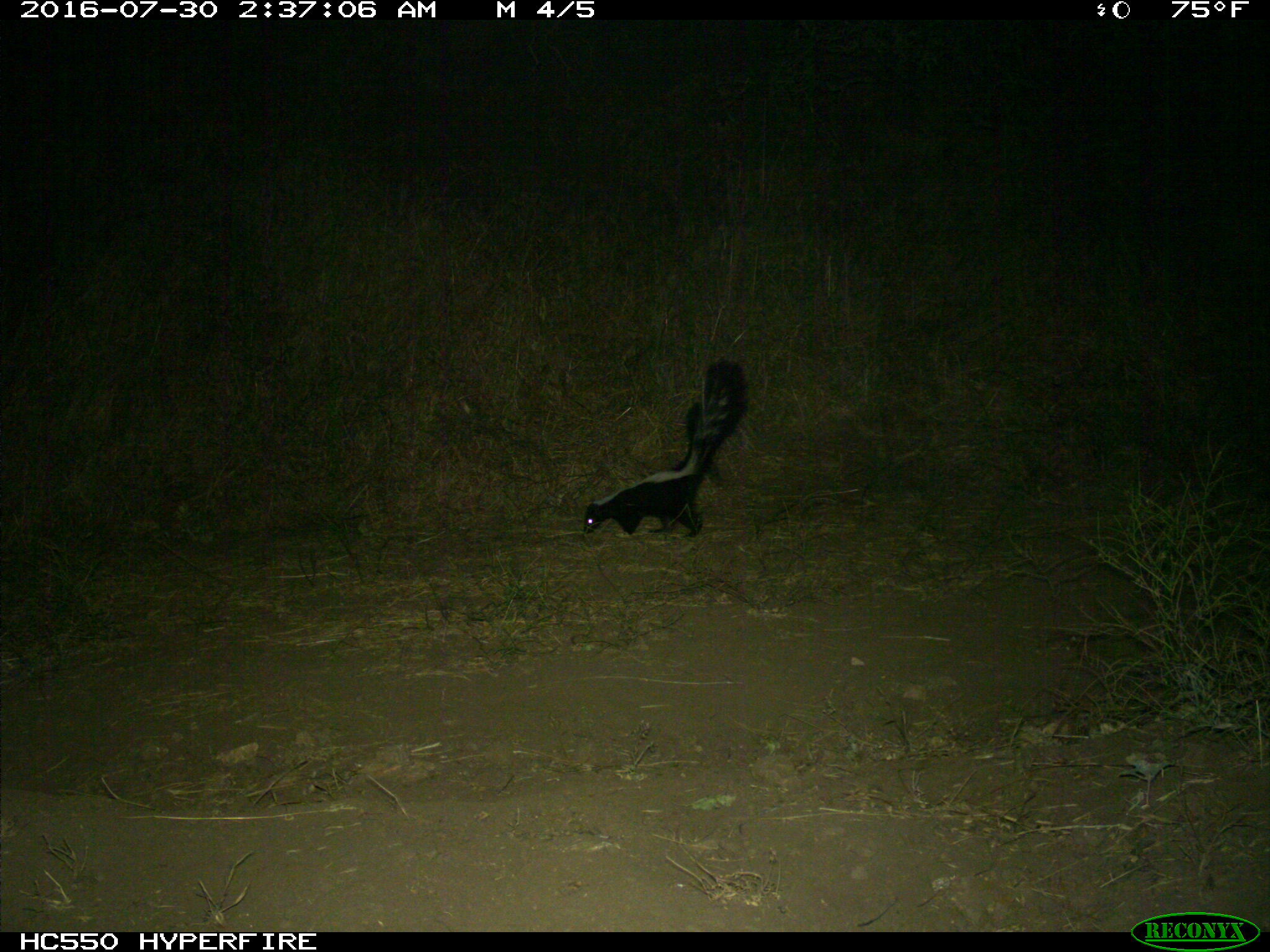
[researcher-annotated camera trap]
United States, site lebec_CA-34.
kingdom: Animalia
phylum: Chordata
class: Mammalia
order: Carnivora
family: Mephitidae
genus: Mephitis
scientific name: Mephitis mephitis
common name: striped skunk